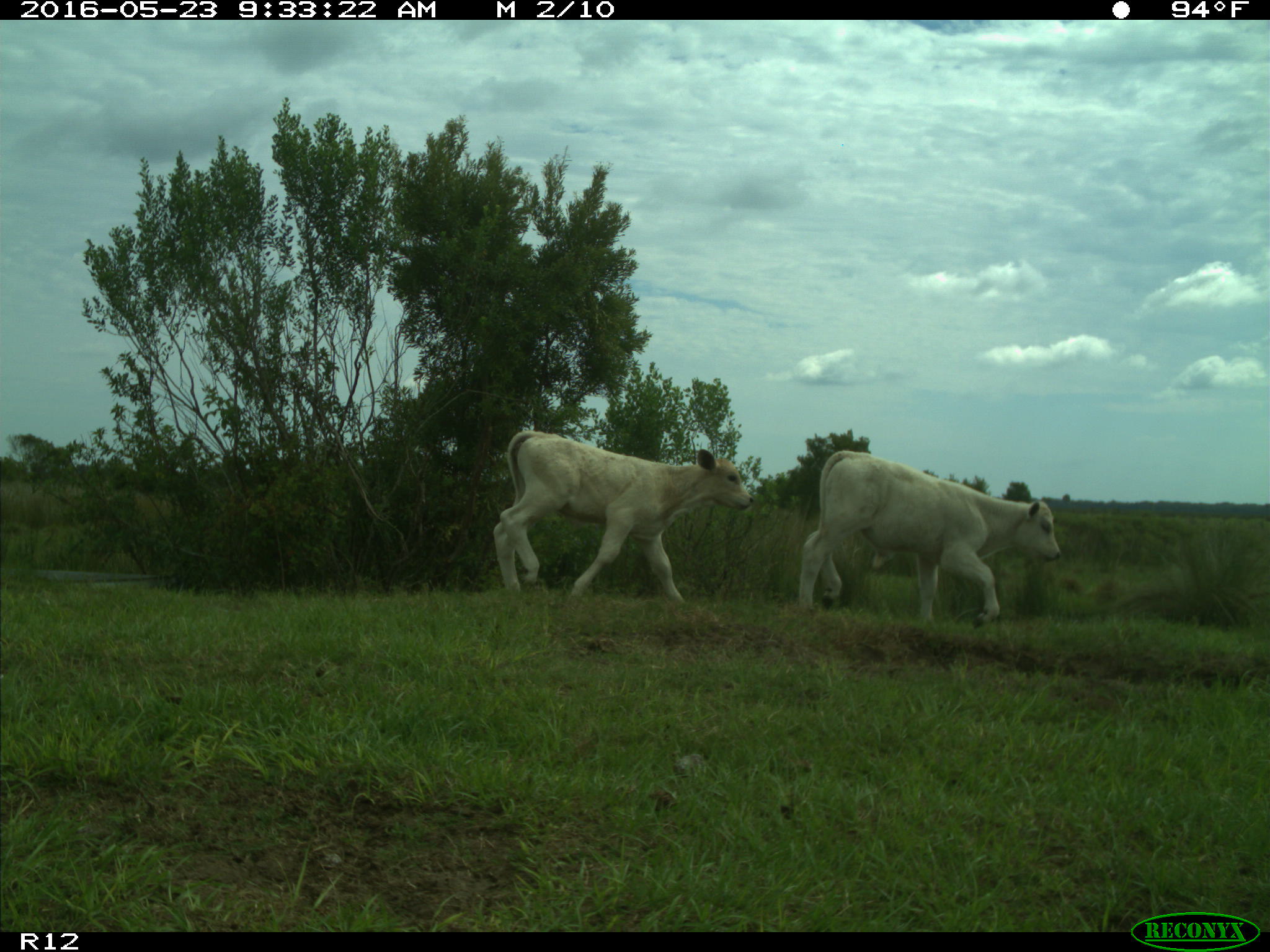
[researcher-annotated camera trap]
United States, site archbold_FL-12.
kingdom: Animalia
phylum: Chordata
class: Mammalia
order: Artiodactyla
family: Bovidae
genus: Bos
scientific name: Bos taurus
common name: domestic cow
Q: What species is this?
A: Bos taurus (domestic cow).